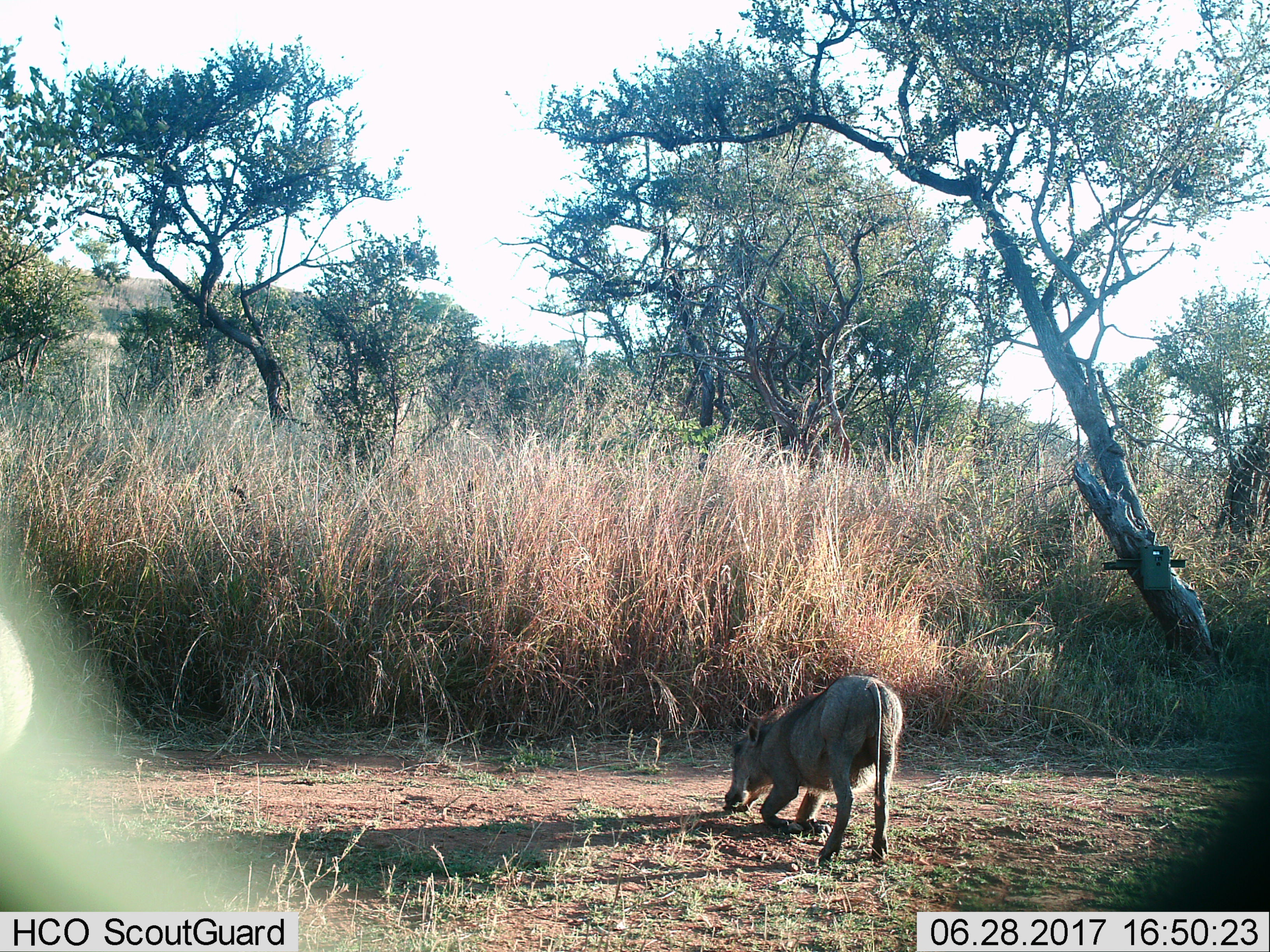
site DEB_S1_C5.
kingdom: Animalia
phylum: Chordata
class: Mammalia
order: Artiodactyla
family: Suidae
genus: Phacochoerus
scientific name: Phacochoerus africanus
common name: warthog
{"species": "warthog (Phacochoerus africanus)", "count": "1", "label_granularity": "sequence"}